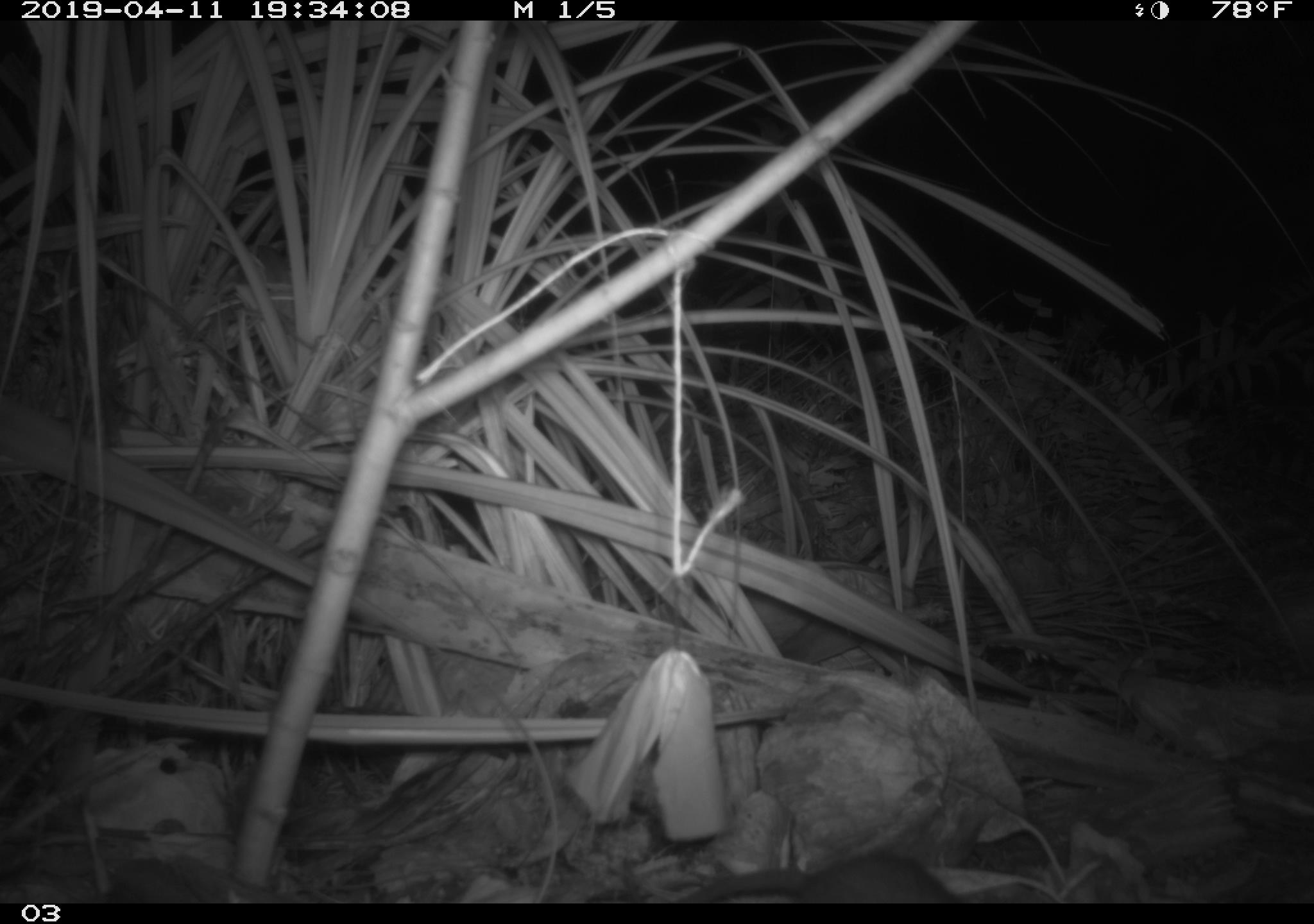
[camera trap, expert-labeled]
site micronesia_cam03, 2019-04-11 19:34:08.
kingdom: Animalia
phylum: Chordata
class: Mammalia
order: Rodentia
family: Muridae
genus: Rattus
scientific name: Rattus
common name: rat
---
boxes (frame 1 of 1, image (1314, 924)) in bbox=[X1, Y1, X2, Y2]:
rat: bbox=[683, 852, 957, 904]